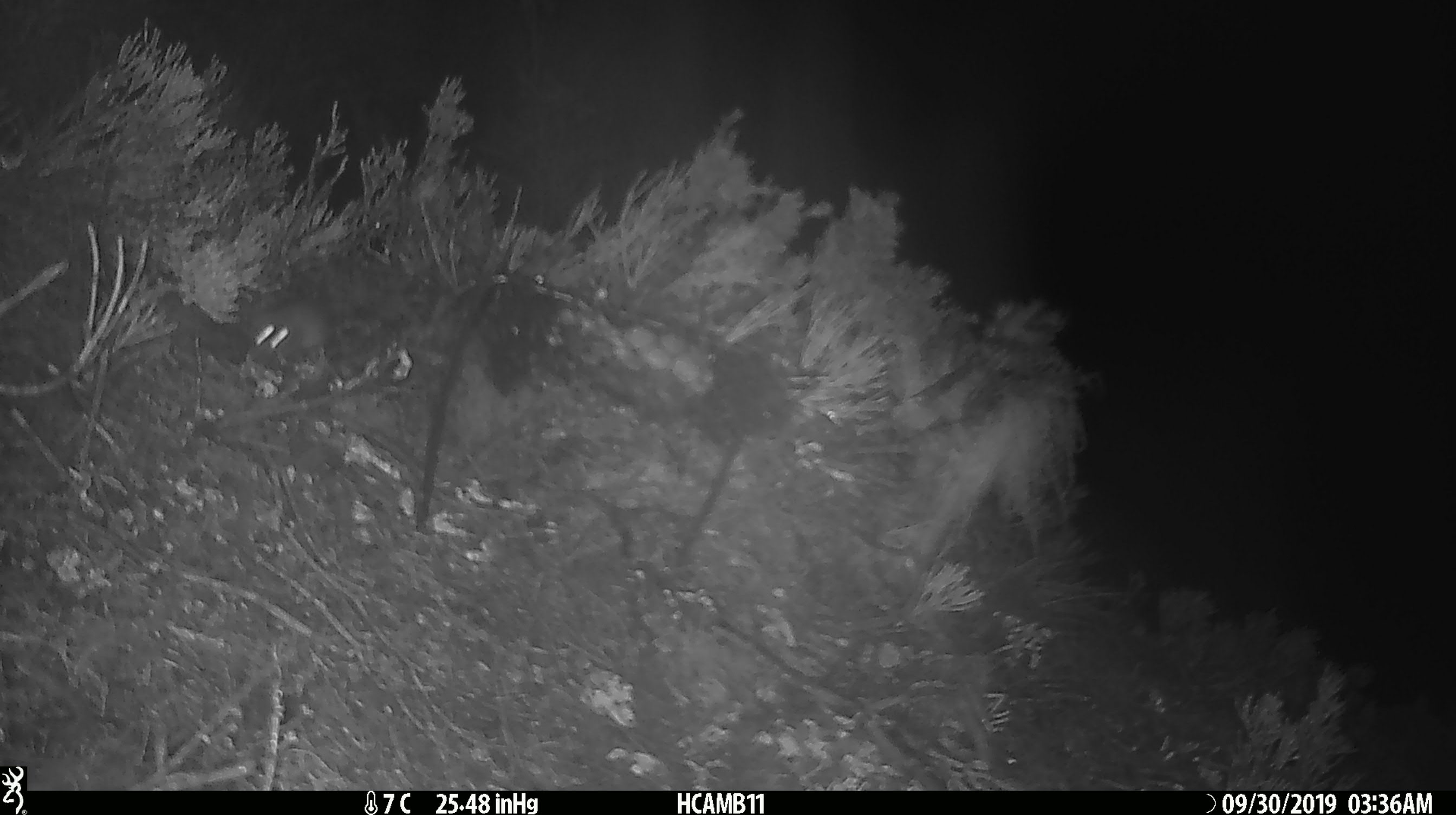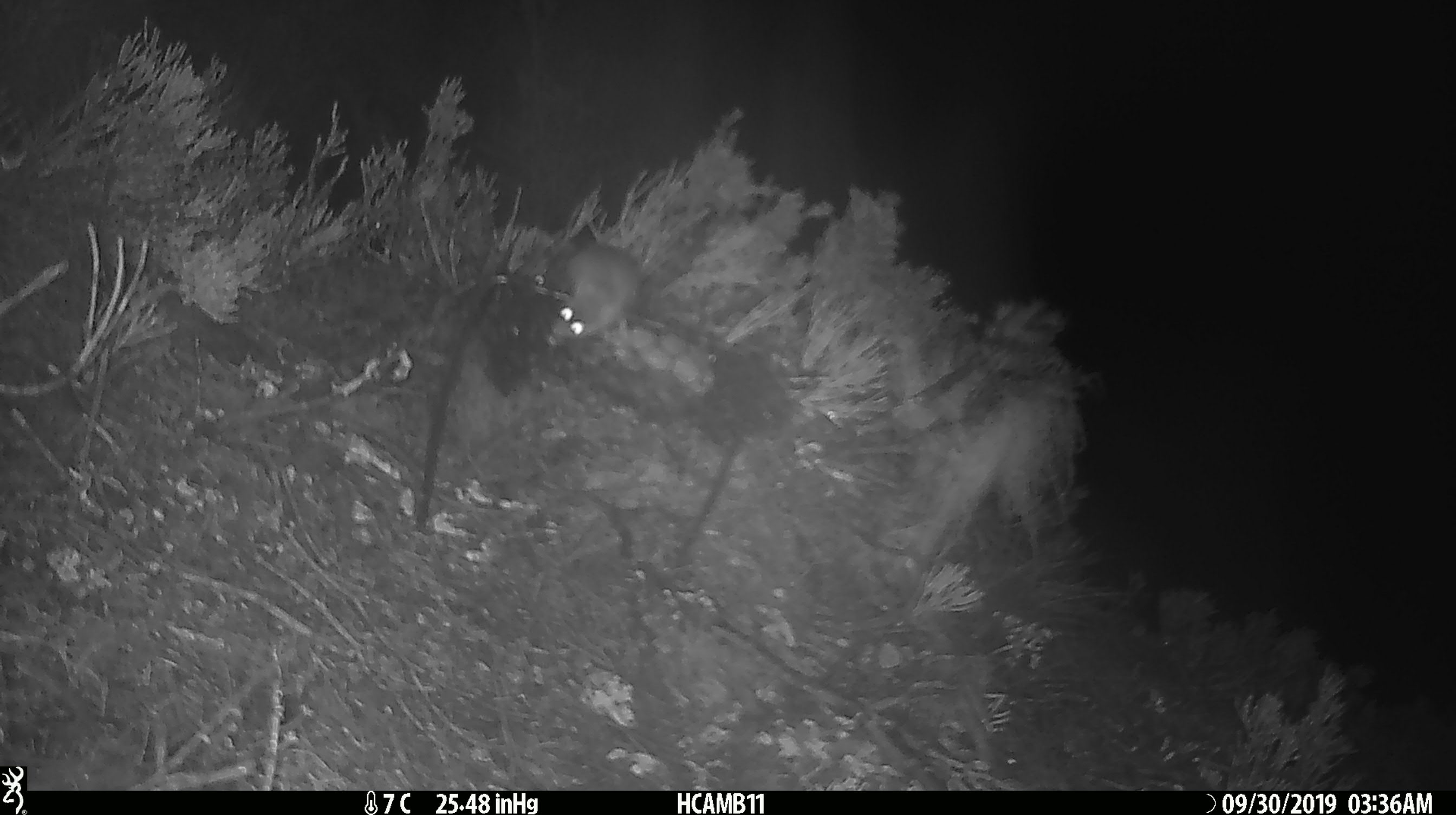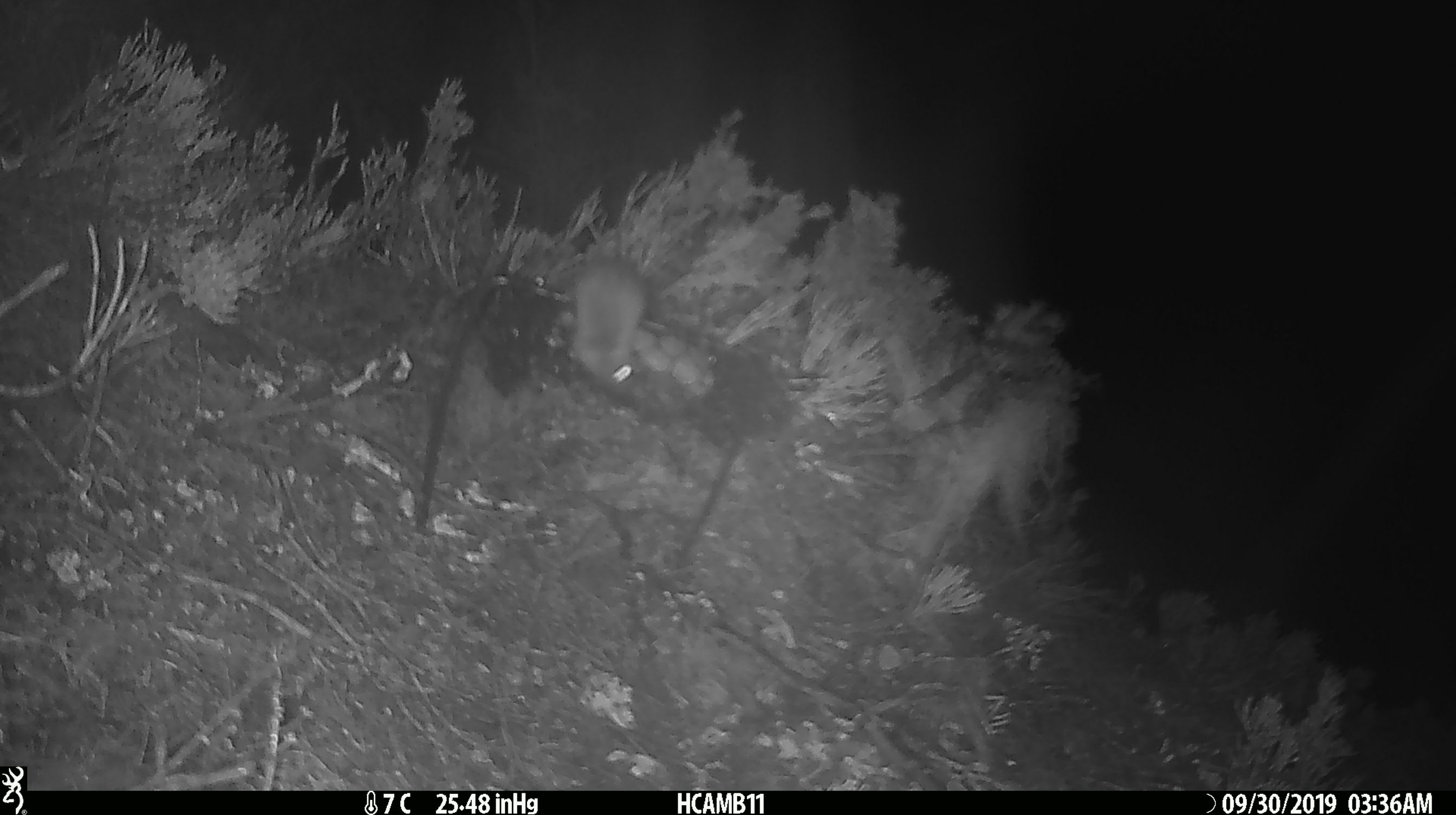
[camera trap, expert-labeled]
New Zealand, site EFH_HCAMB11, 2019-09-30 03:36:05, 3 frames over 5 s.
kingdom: Animalia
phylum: Chordata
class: Mammalia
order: Rodentia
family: Muridae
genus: Mus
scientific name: Mus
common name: mouse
Mouse (Mus).